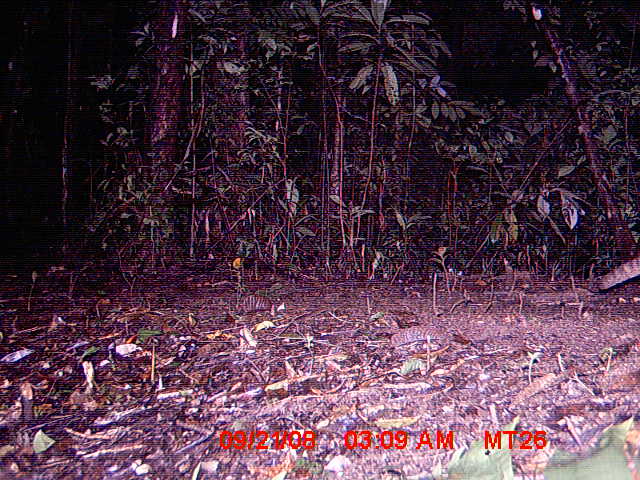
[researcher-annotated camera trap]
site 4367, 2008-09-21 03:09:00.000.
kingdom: Animalia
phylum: Chordata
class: Mammalia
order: Carnivora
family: Eupleridae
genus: Fossa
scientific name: Fossa fossana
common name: fanaloka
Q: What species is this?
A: Fossa fossana (fanaloka).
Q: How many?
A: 1.